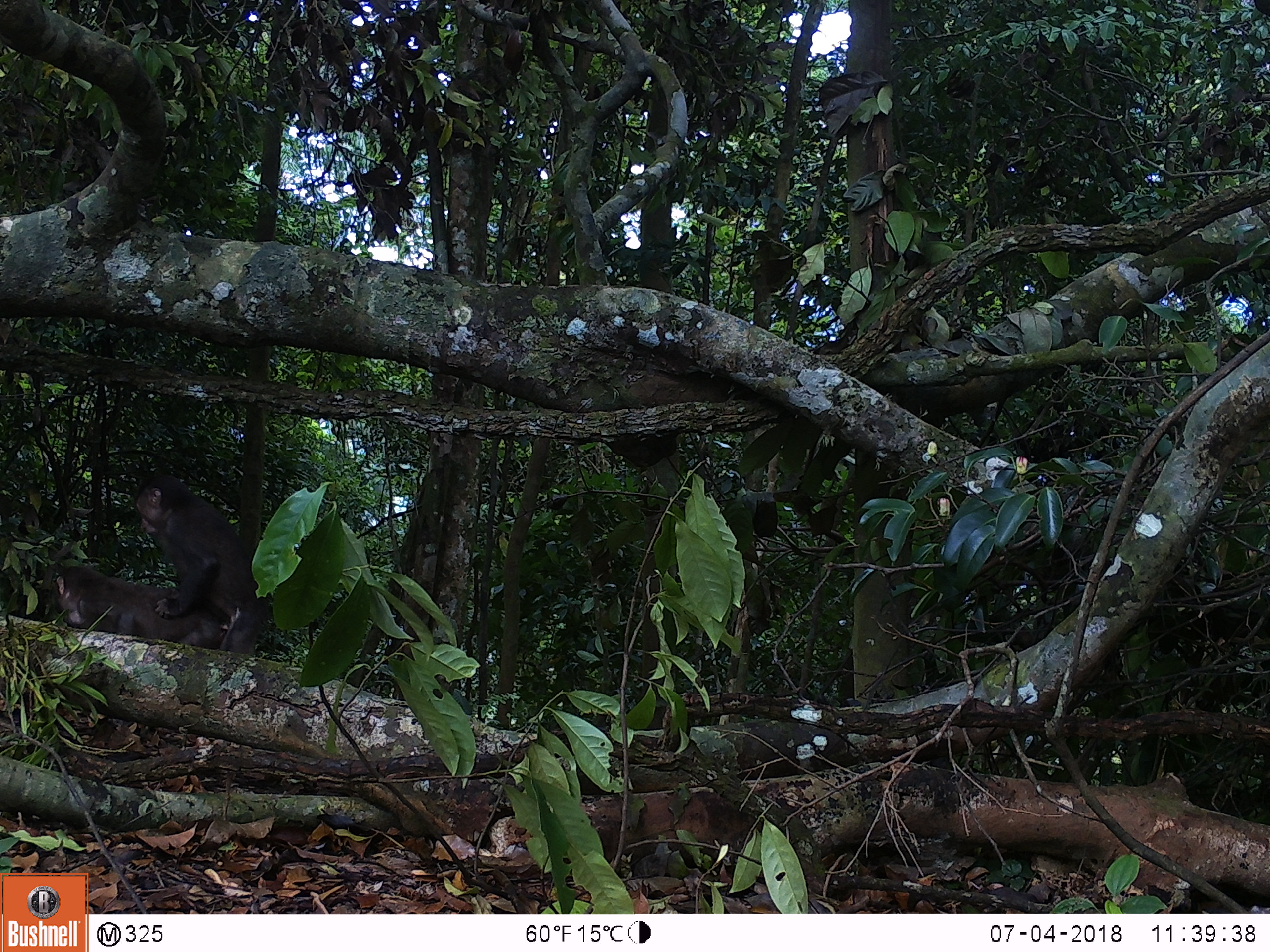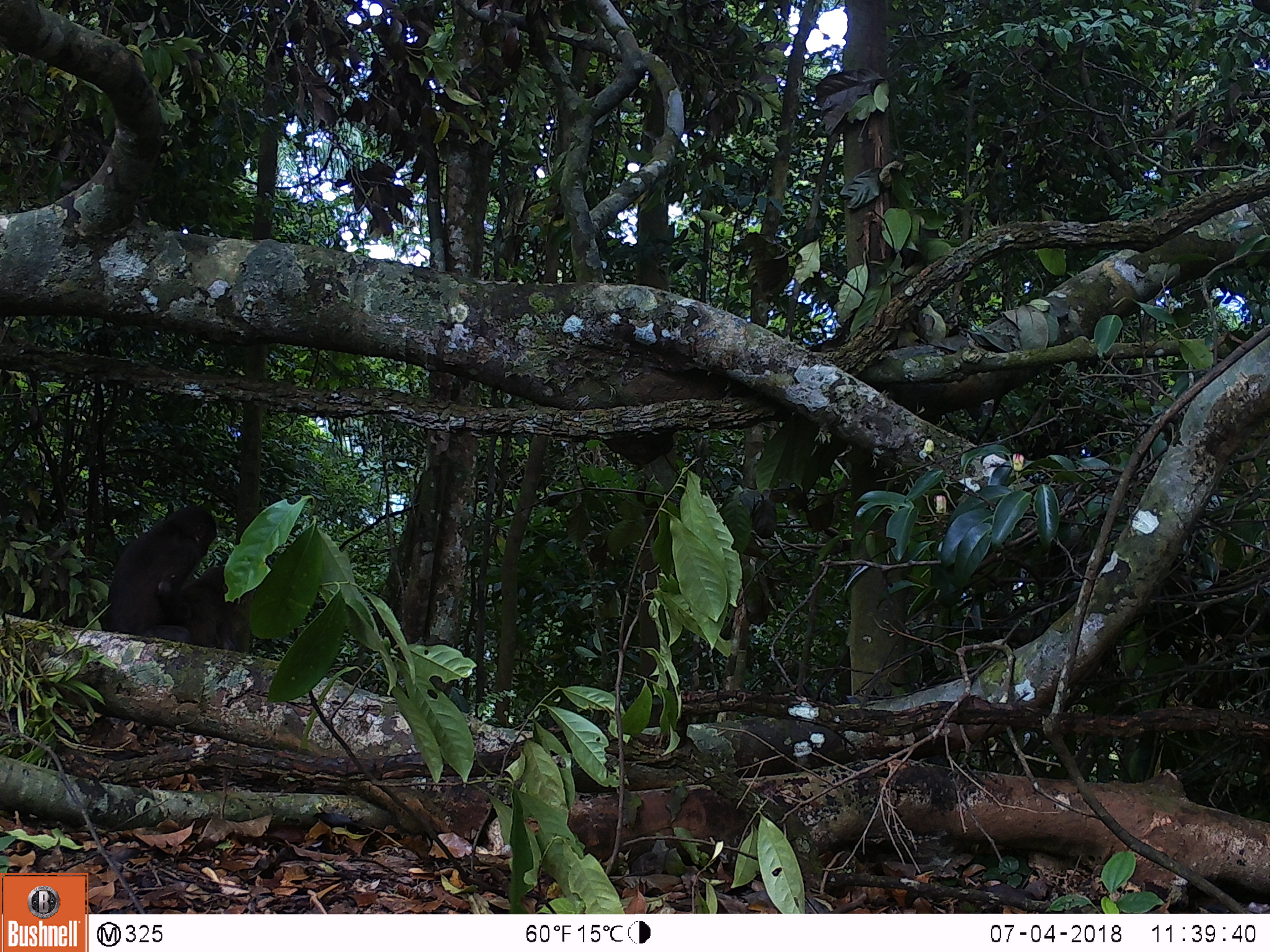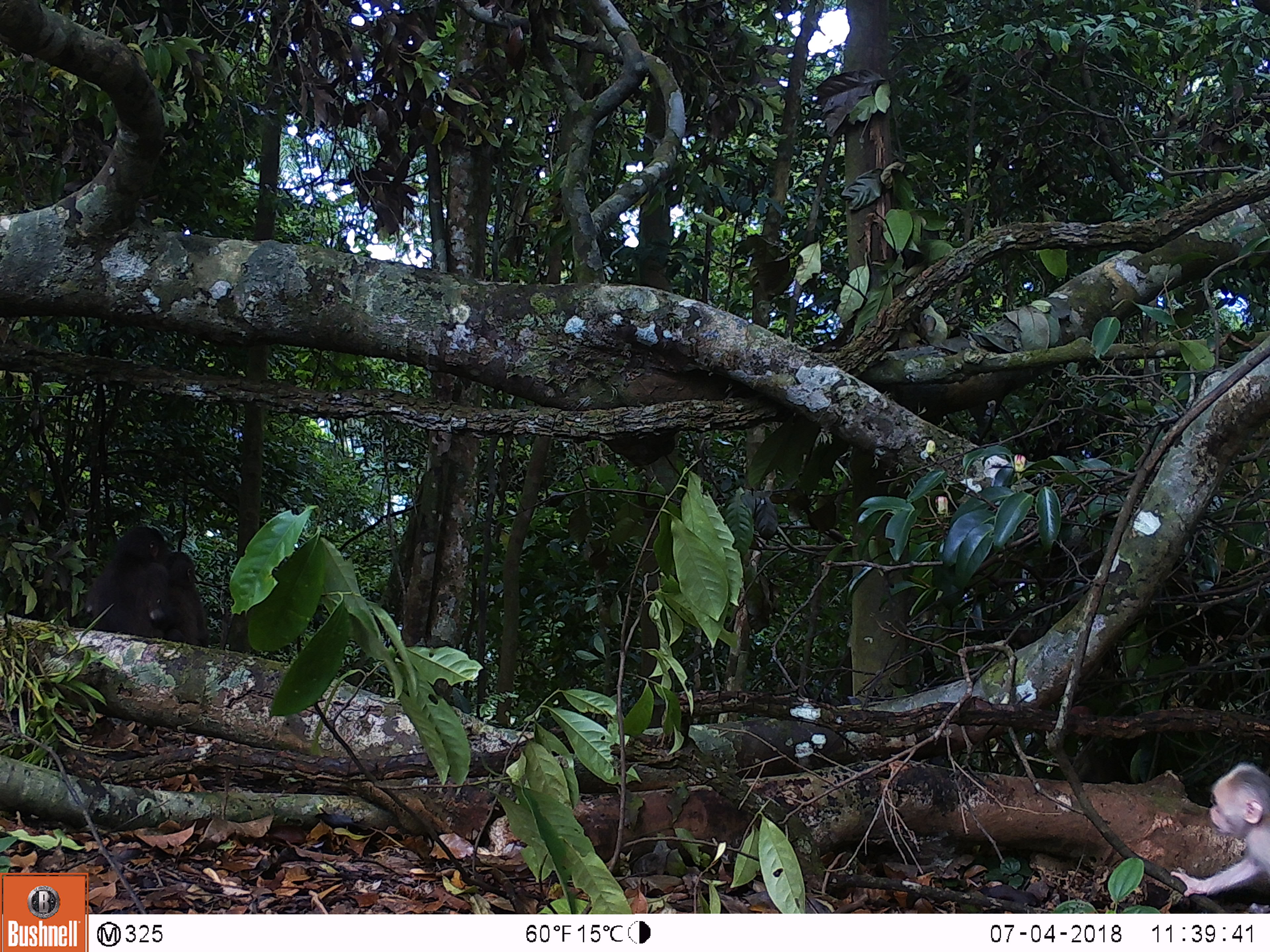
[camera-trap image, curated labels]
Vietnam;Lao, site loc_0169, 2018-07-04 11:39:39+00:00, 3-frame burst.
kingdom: Animalia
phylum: Chordata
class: Mammalia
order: Primates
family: Cercopithecidae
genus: Macaca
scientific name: Macaca arctoides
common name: stump-tailed macaque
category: stump tailed macaque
Stump tailed macaque (stump-tailed macaque) (Macaca arctoides). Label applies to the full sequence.